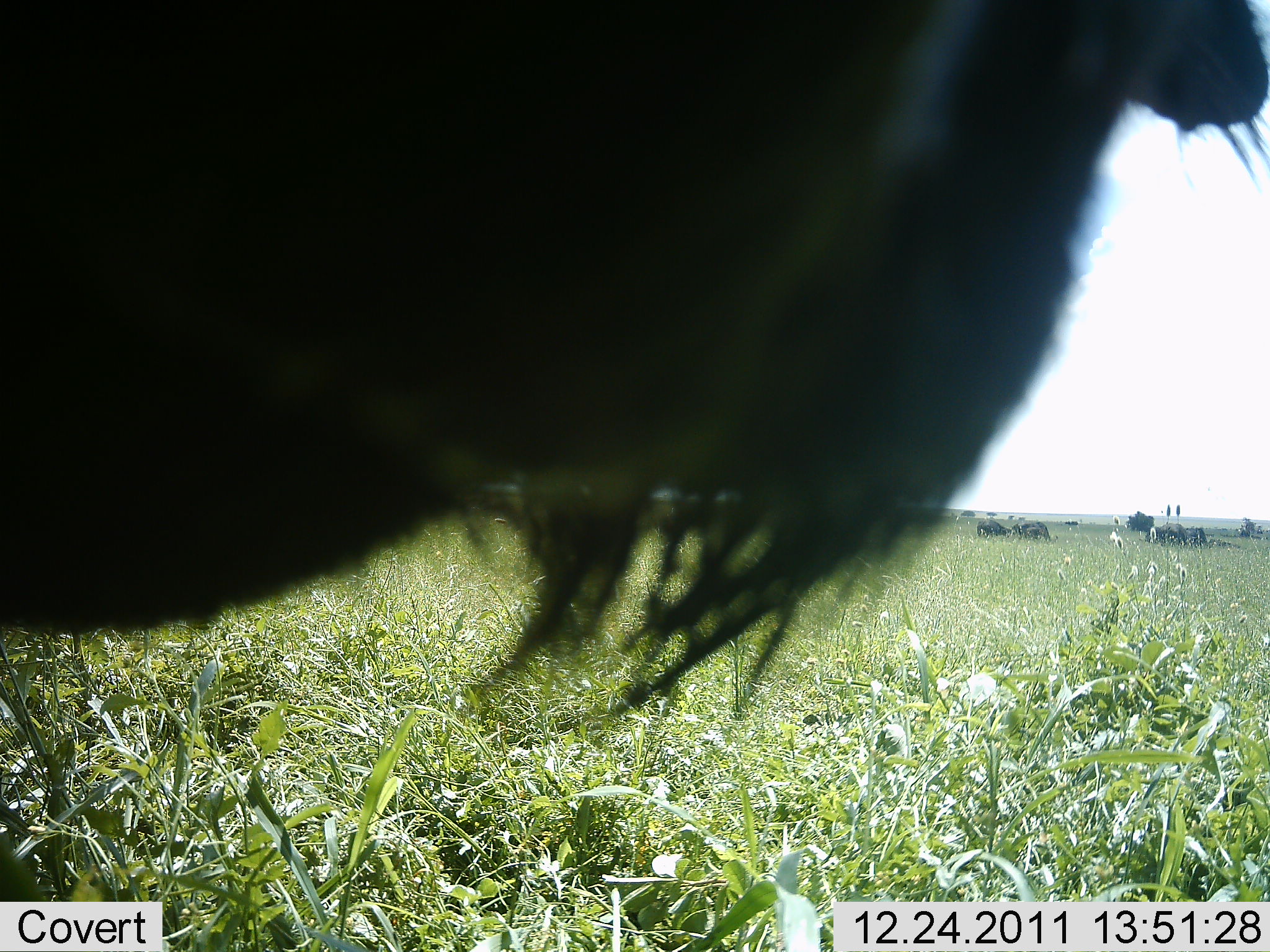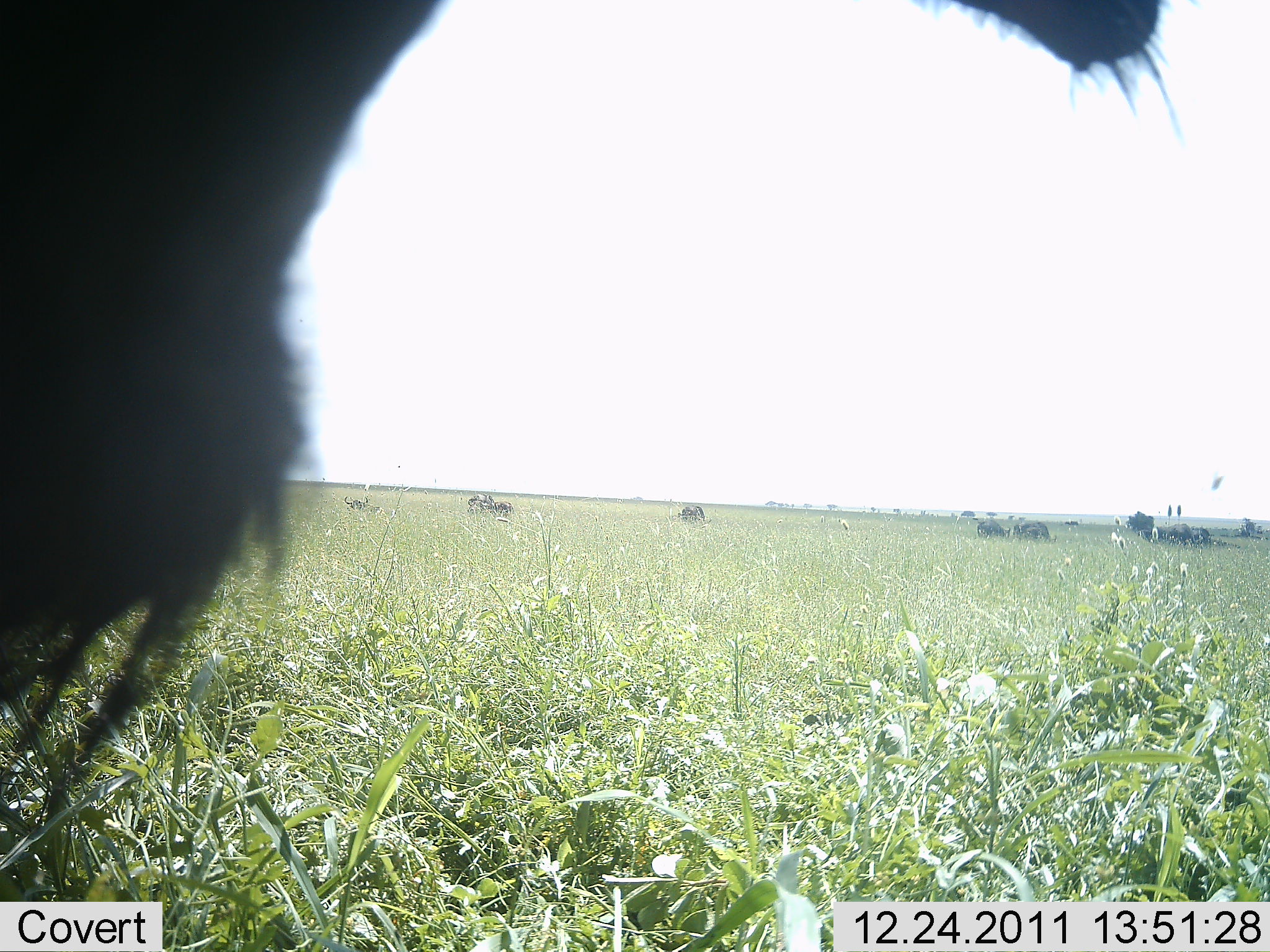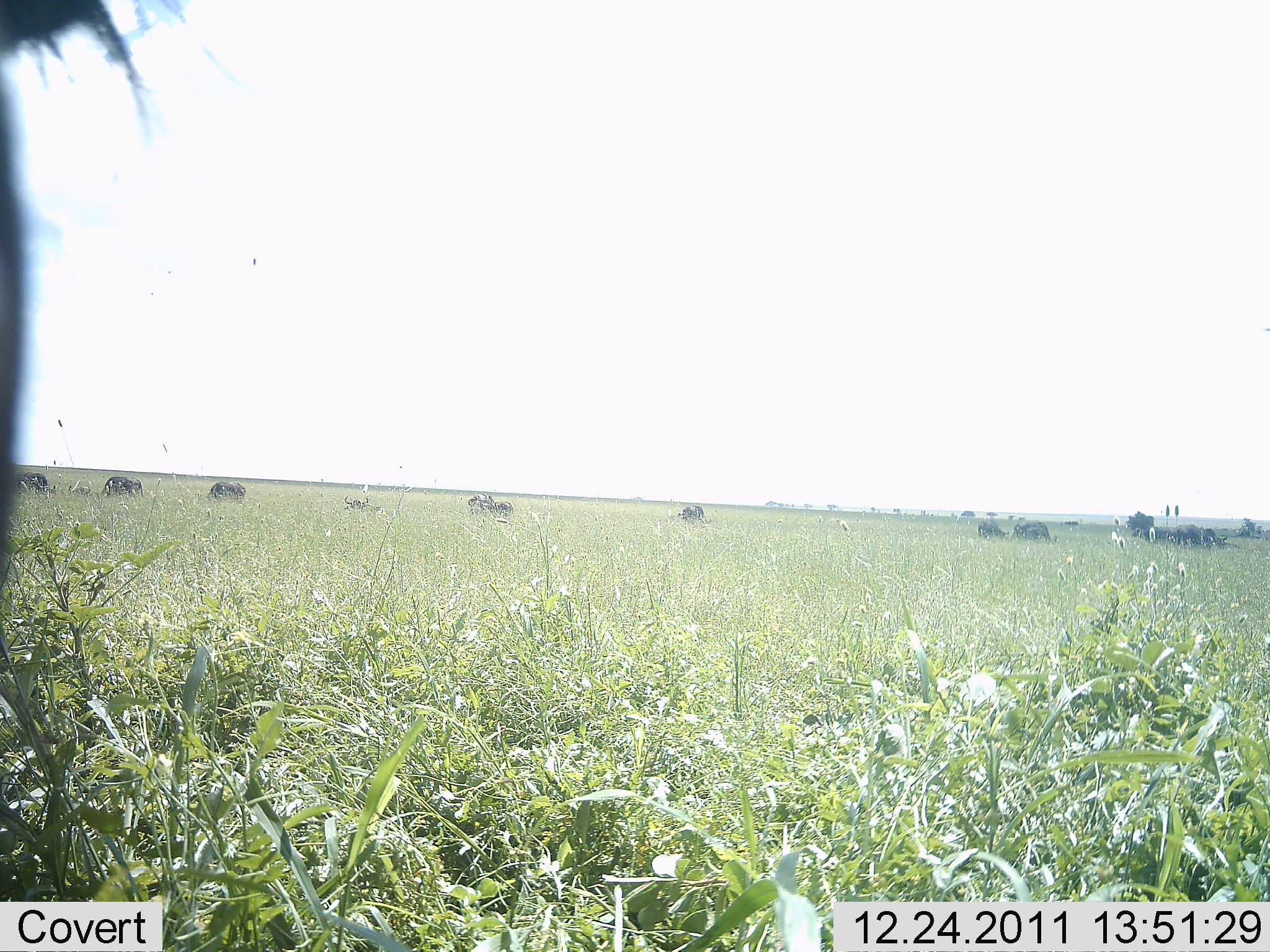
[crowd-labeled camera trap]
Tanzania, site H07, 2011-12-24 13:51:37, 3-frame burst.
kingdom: Animalia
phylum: Chordata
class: Mammalia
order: Artiodactyla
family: Bovidae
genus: Connochaetes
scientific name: Connochaetes taurinus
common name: blue wildebeest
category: wildebeest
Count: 11-50.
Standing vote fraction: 50%.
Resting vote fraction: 17%.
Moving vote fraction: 58%.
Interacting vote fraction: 0%.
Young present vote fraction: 0%.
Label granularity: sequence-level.